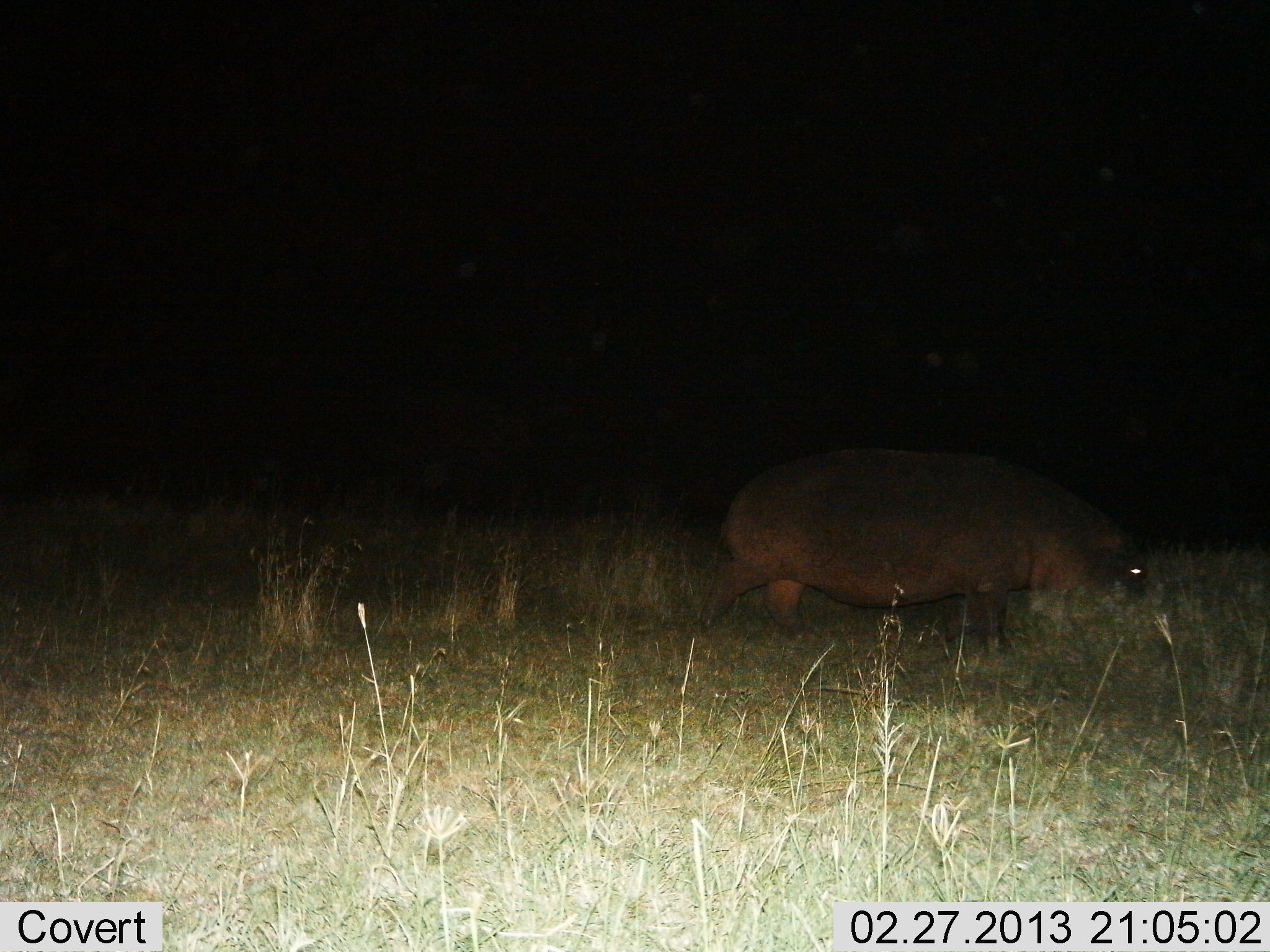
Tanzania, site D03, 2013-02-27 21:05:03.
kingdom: Animalia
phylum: Chordata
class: Mammalia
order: Artiodactyla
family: Hippopotamidae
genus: Hippopotamus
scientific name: Hippopotamus amphibius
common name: hippopotamus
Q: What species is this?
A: Hippopotamus (Hippopotamus amphibius).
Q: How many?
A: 1.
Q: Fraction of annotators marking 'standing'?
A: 23%.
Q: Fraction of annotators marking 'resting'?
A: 0%.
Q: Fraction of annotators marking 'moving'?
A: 49%.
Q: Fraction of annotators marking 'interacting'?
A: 0%.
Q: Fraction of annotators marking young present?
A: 0%.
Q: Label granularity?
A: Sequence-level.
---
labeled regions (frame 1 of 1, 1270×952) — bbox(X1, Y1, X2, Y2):
animal: bbox(695, 446, 1149, 663)